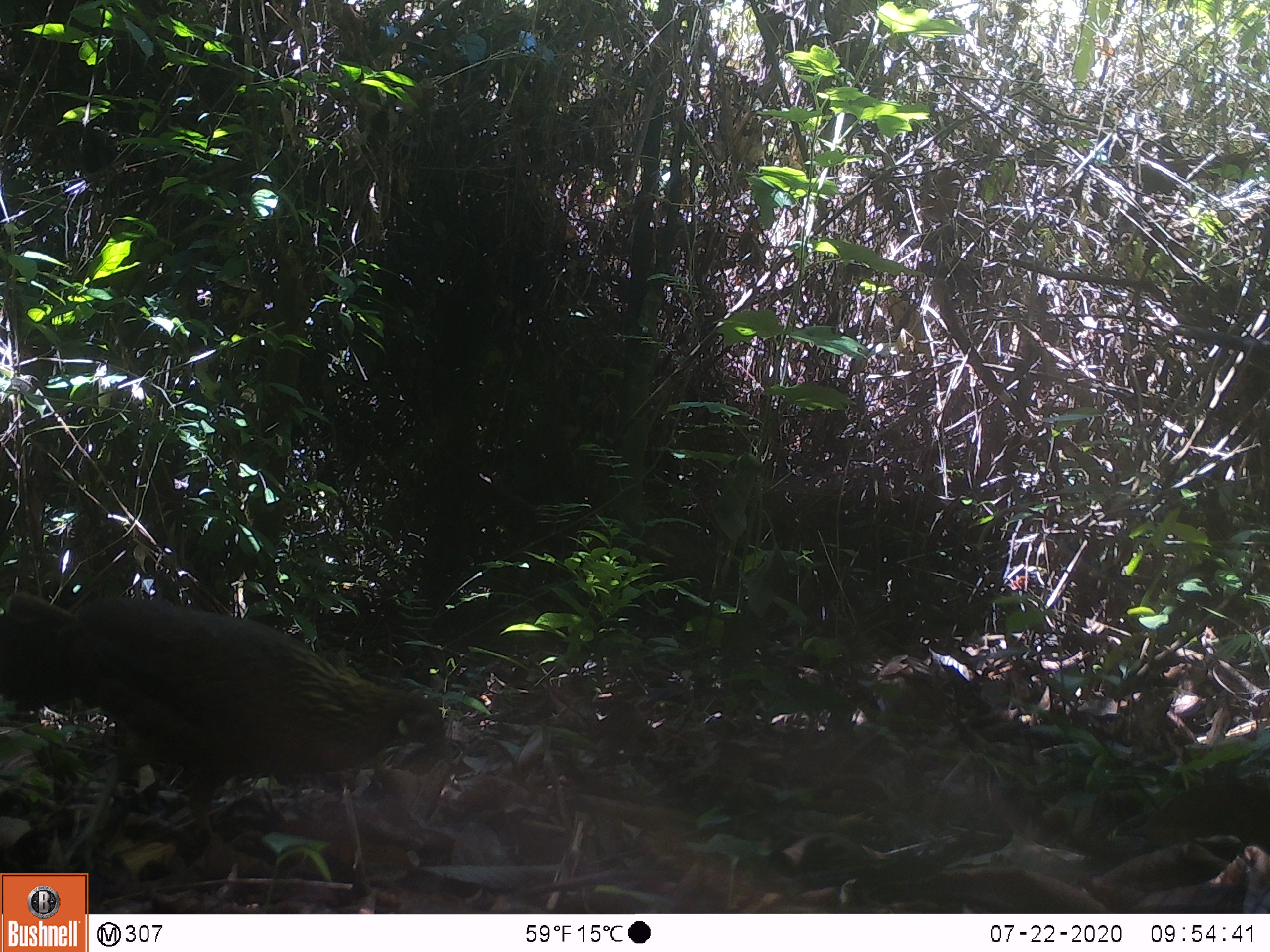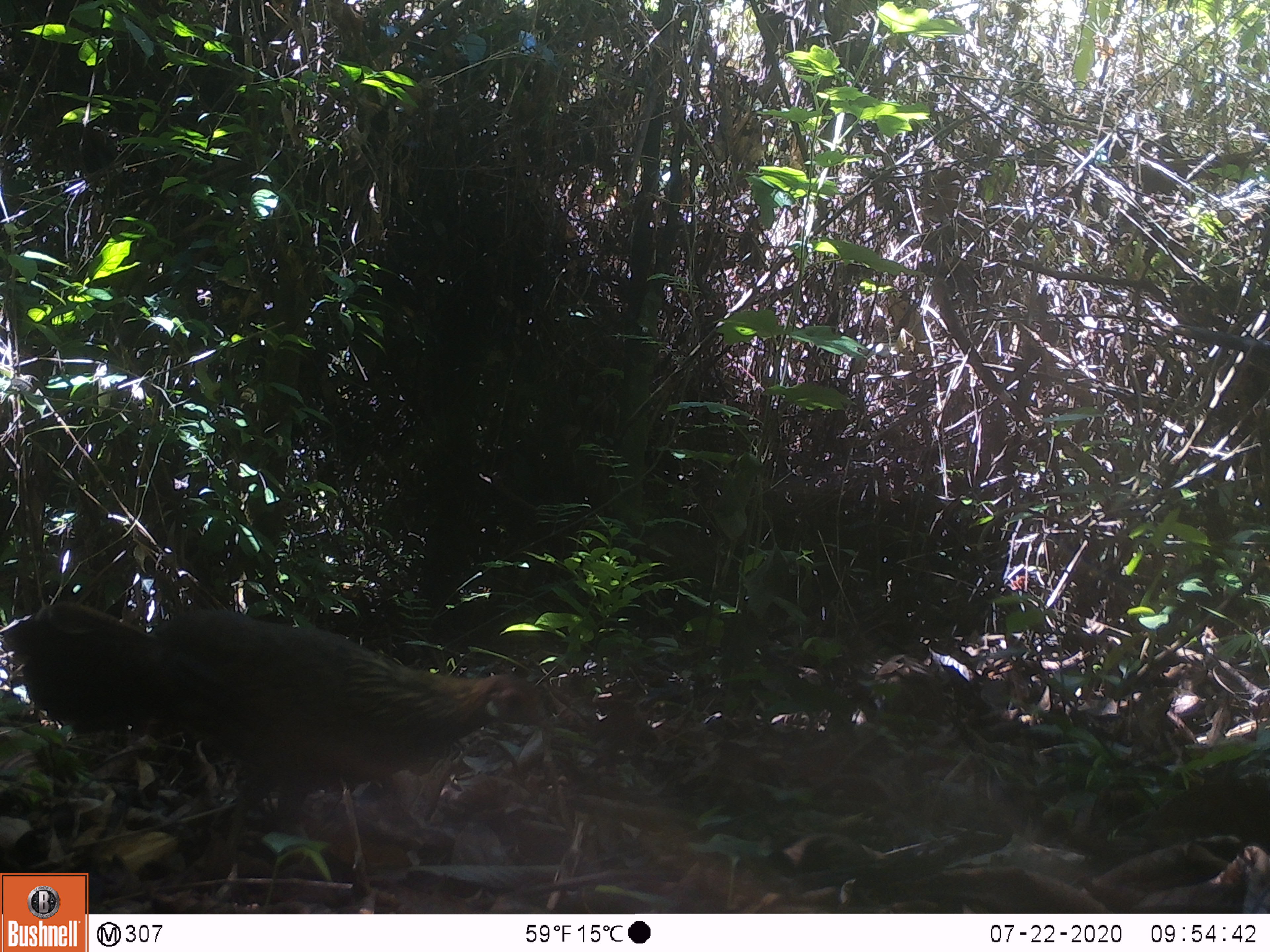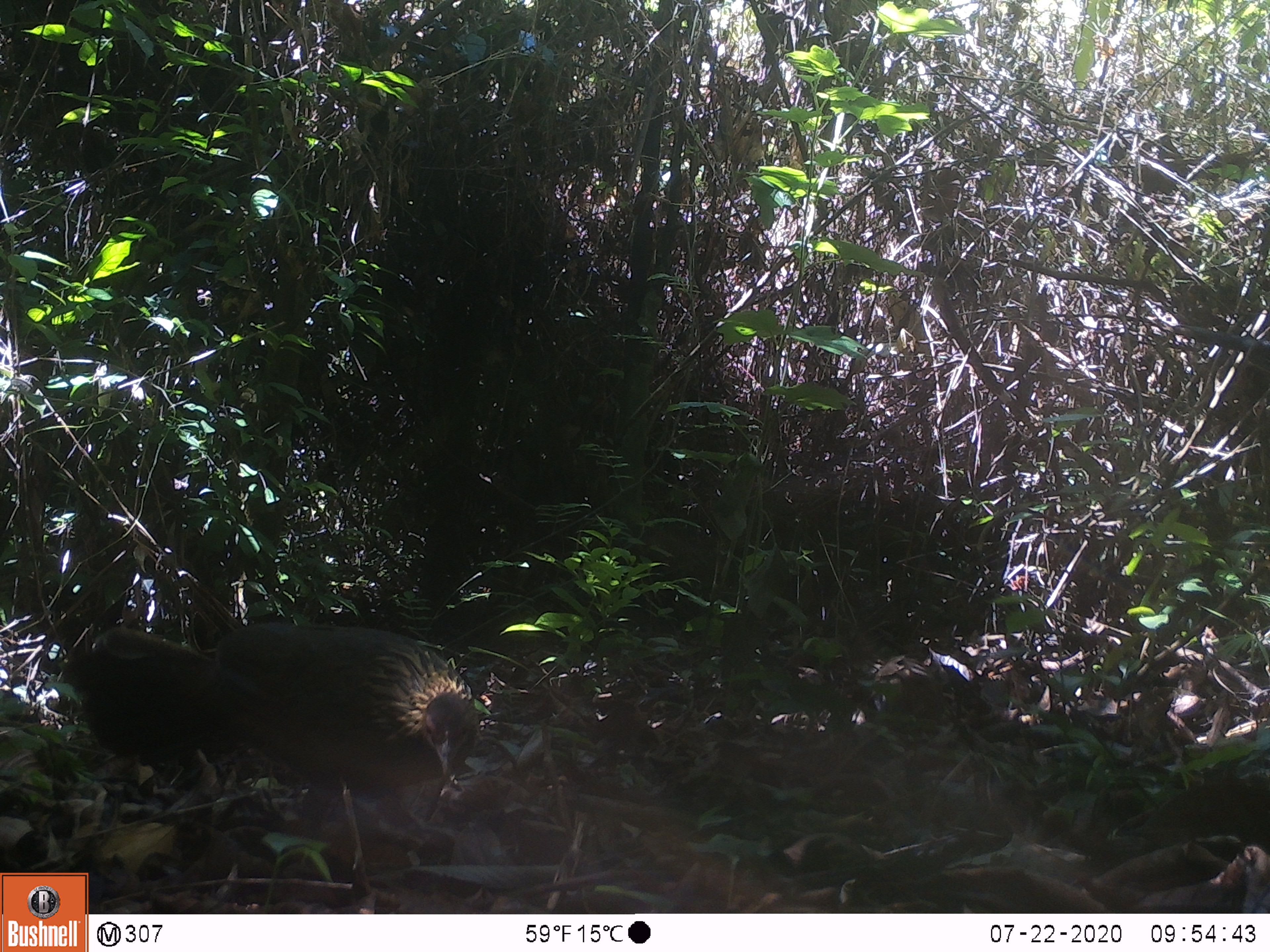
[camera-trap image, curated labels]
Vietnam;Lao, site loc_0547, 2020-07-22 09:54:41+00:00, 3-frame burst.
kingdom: Animalia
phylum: Chordata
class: Aves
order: Galliformes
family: Phasianidae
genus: Gallus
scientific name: Gallus gallus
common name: red junglefowl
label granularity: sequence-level